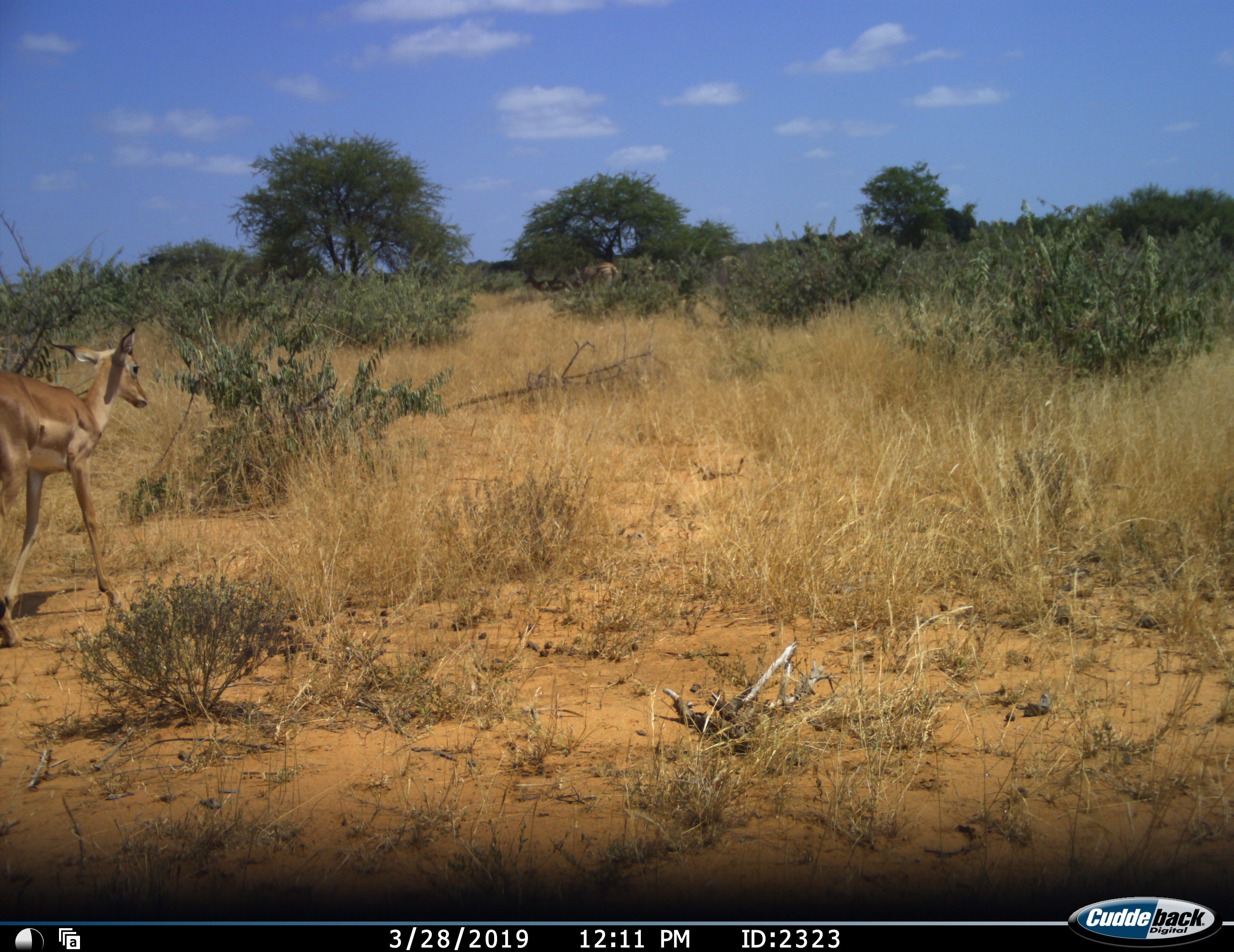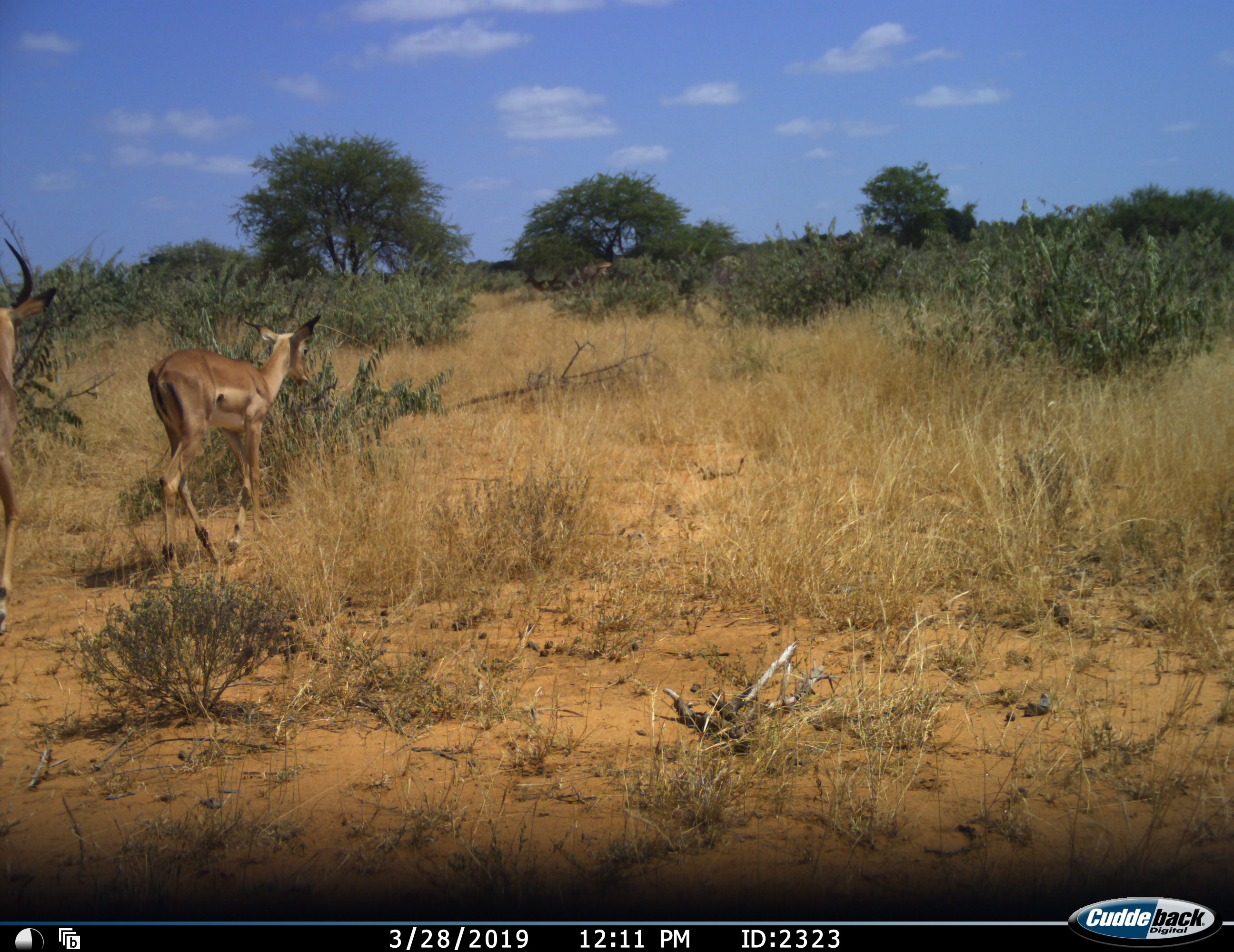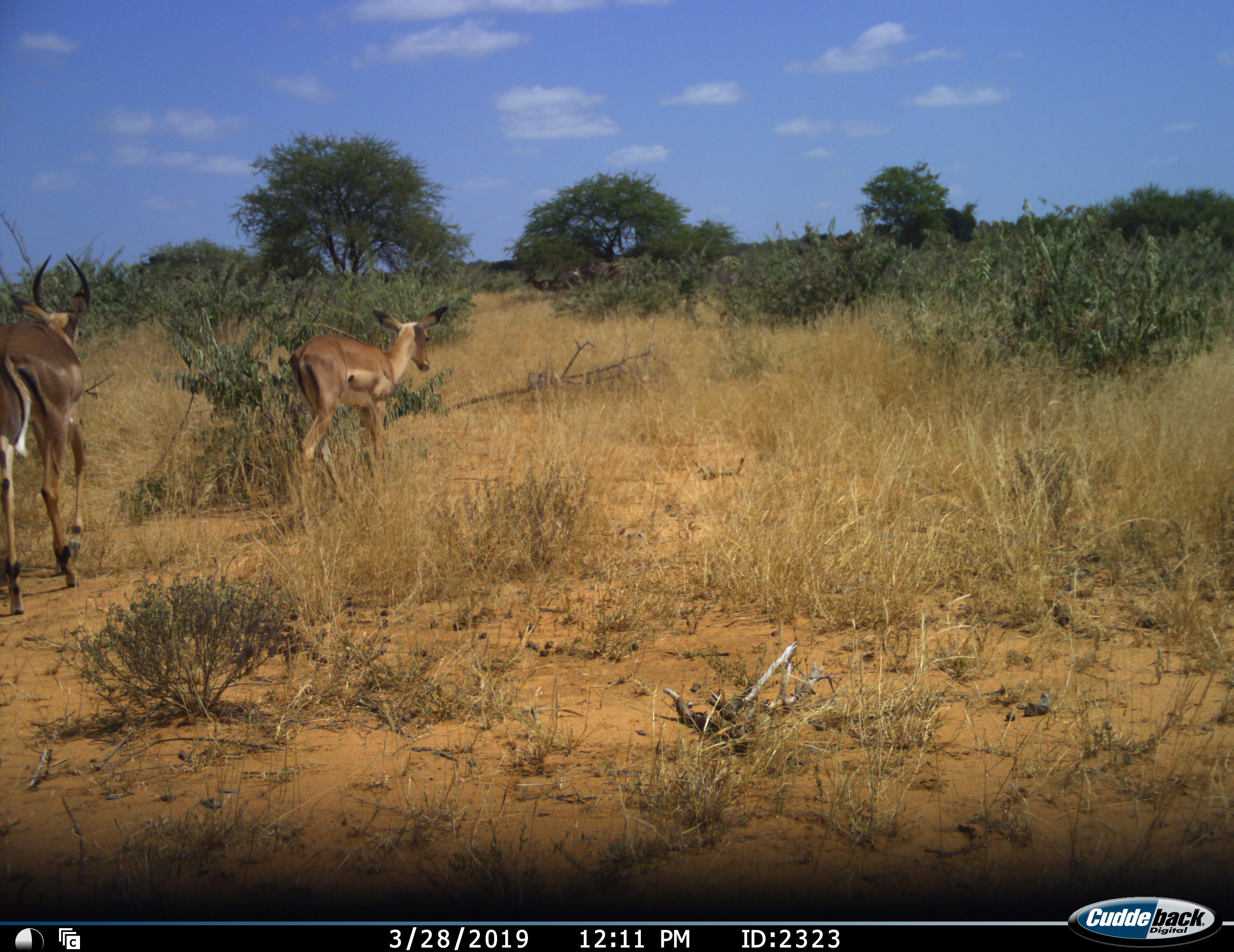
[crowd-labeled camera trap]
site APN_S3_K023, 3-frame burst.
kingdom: Animalia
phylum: Chordata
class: Mammalia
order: Artiodactyla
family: Bovidae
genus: Aepyceros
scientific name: Aepyceros melampus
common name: impala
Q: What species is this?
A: Impala (Aepyceros melampus).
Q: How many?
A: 2.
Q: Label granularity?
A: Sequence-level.